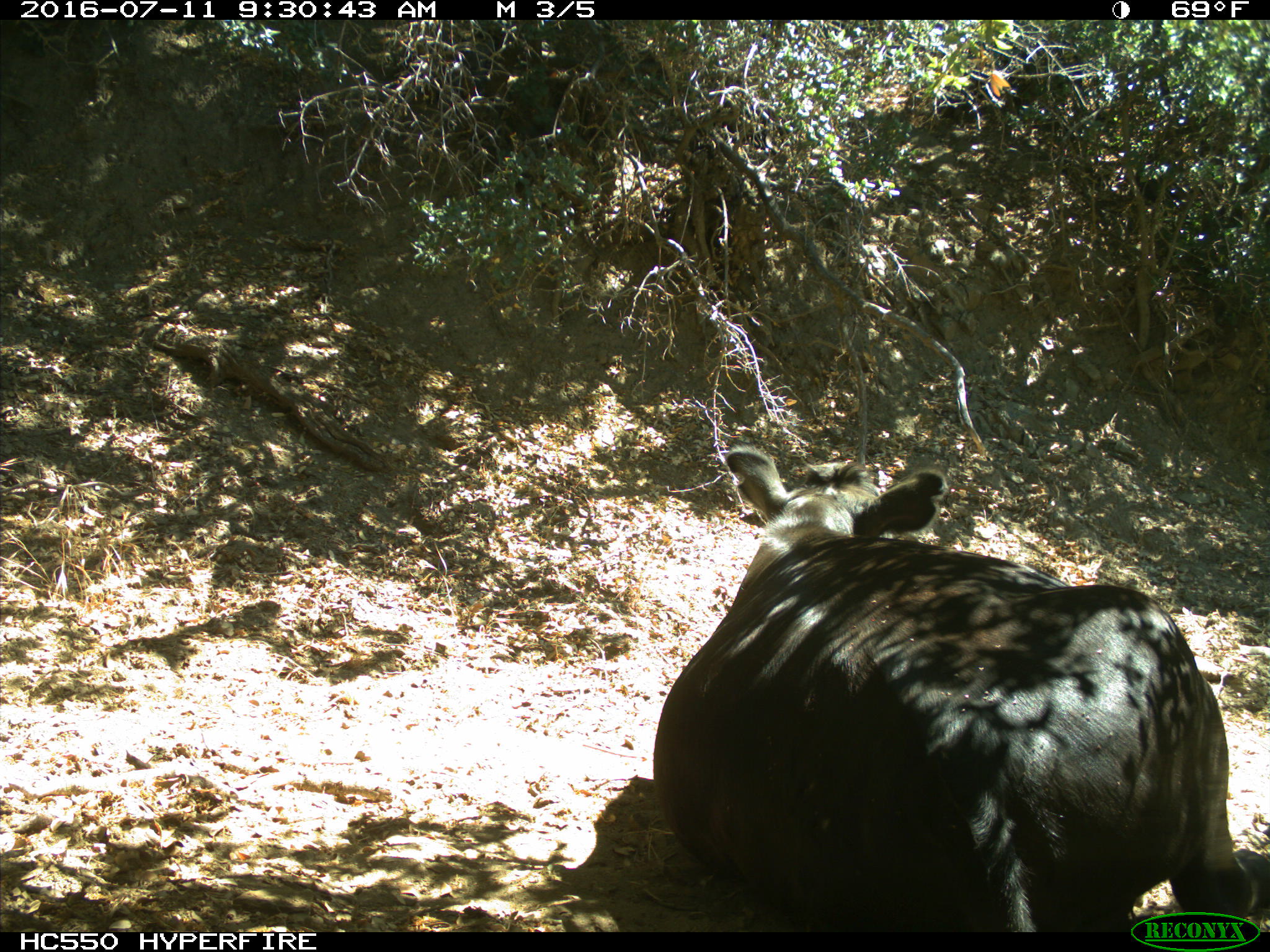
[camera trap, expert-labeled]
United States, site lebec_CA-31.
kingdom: Animalia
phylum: Chordata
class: Mammalia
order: Artiodactyla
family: Bovidae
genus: Bos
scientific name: Bos taurus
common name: domestic cow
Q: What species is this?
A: Bos taurus (domestic cow).